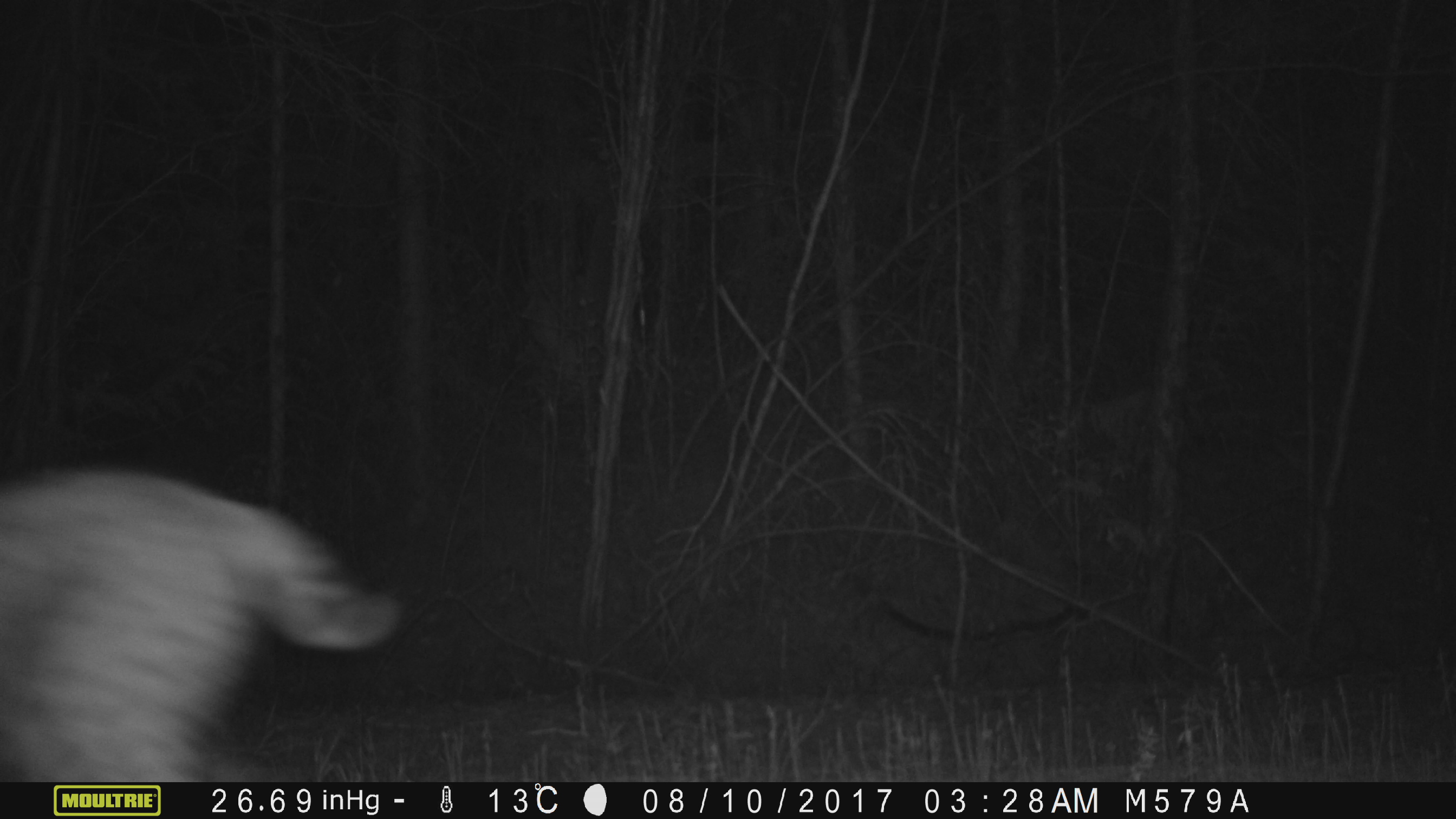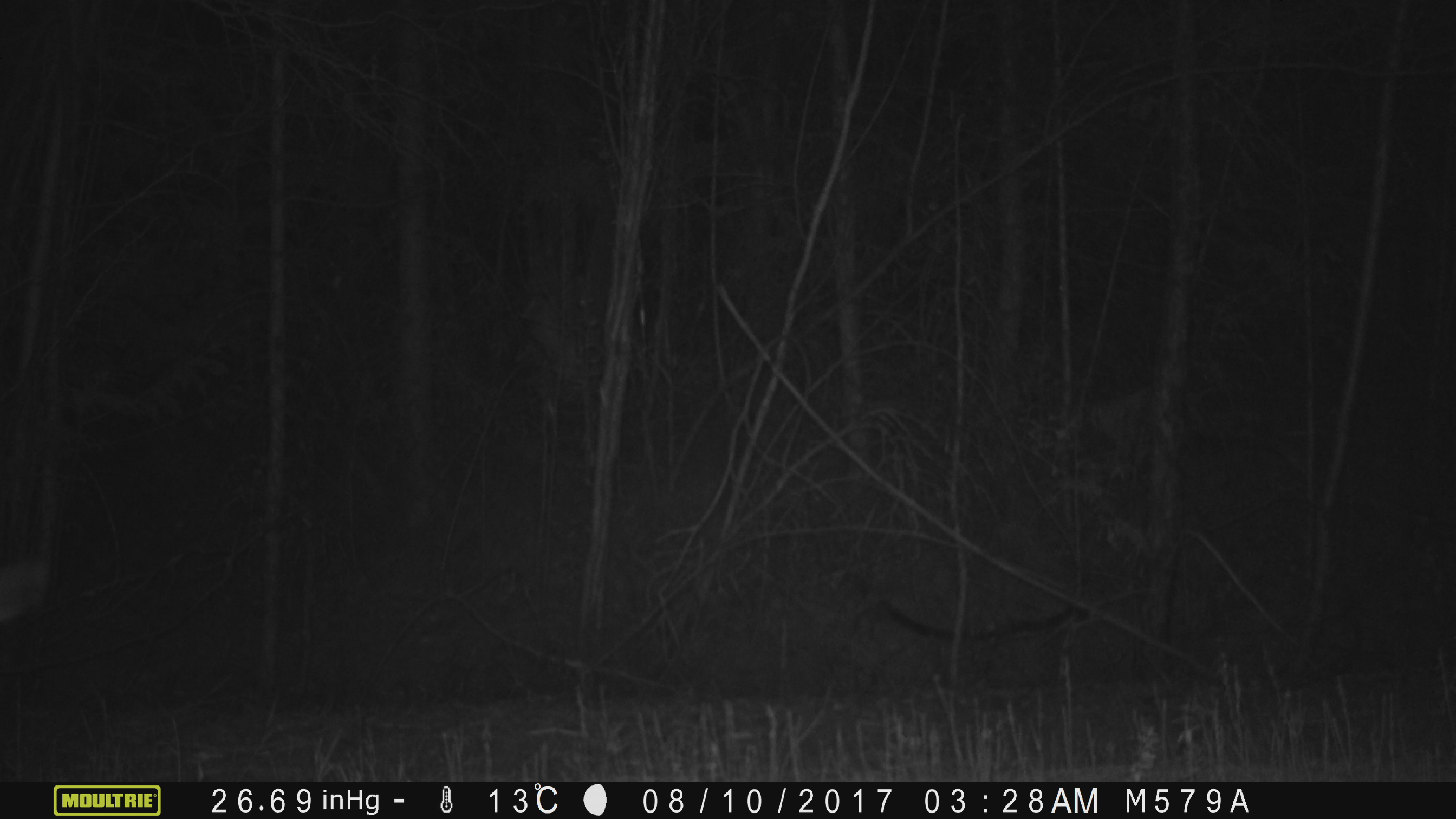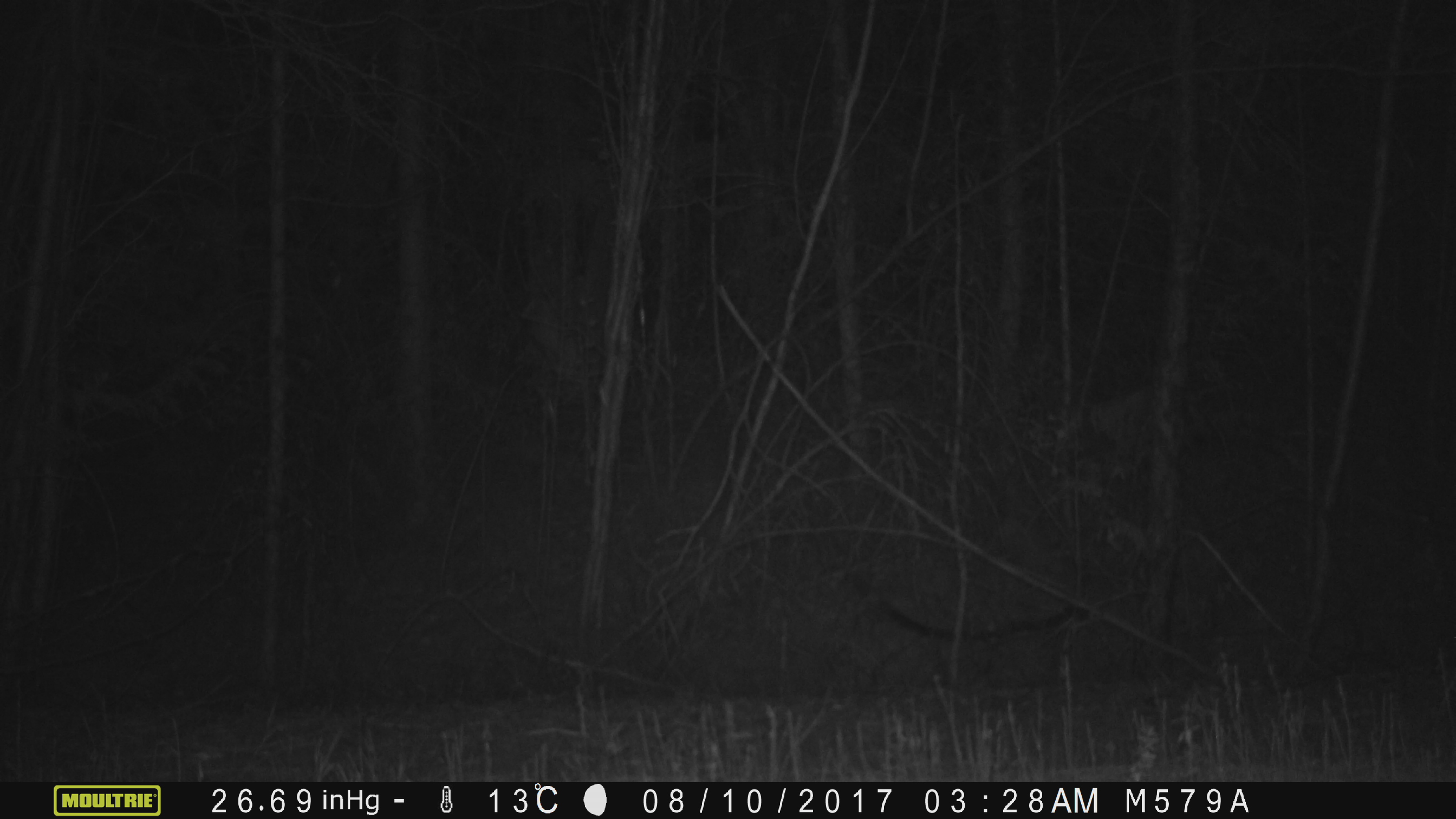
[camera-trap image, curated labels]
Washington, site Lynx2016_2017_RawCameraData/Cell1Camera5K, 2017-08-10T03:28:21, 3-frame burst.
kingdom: Animalia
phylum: Chordata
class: Mammalia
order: Carnivora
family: Felidae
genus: Lynx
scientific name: Lynx rufus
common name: bobcat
Lynx rufus (bobcat). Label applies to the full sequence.